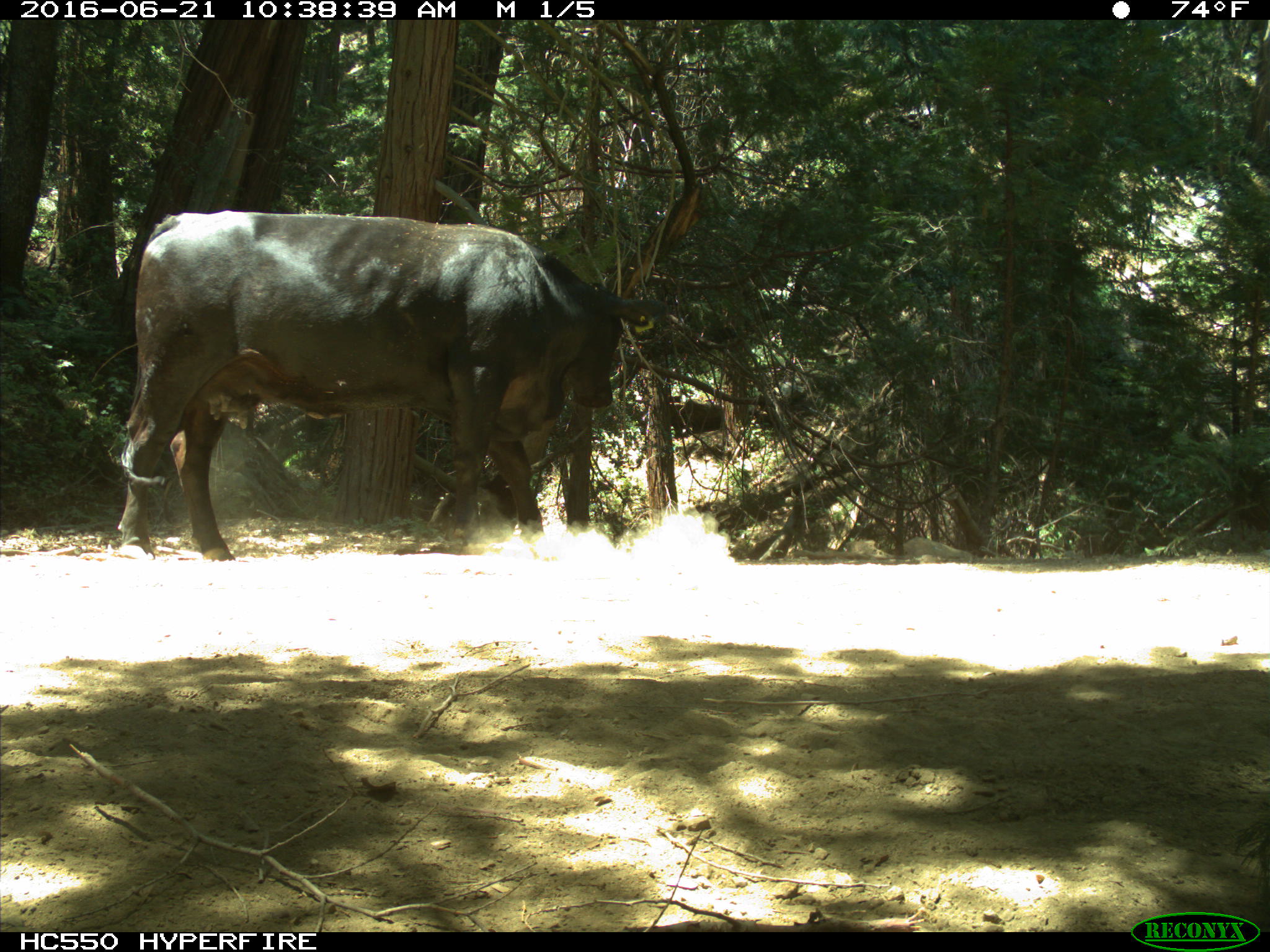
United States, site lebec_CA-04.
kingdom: Animalia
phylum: Chordata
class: Mammalia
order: Artiodactyla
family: Bovidae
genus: Bos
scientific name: Bos taurus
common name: domestic cow